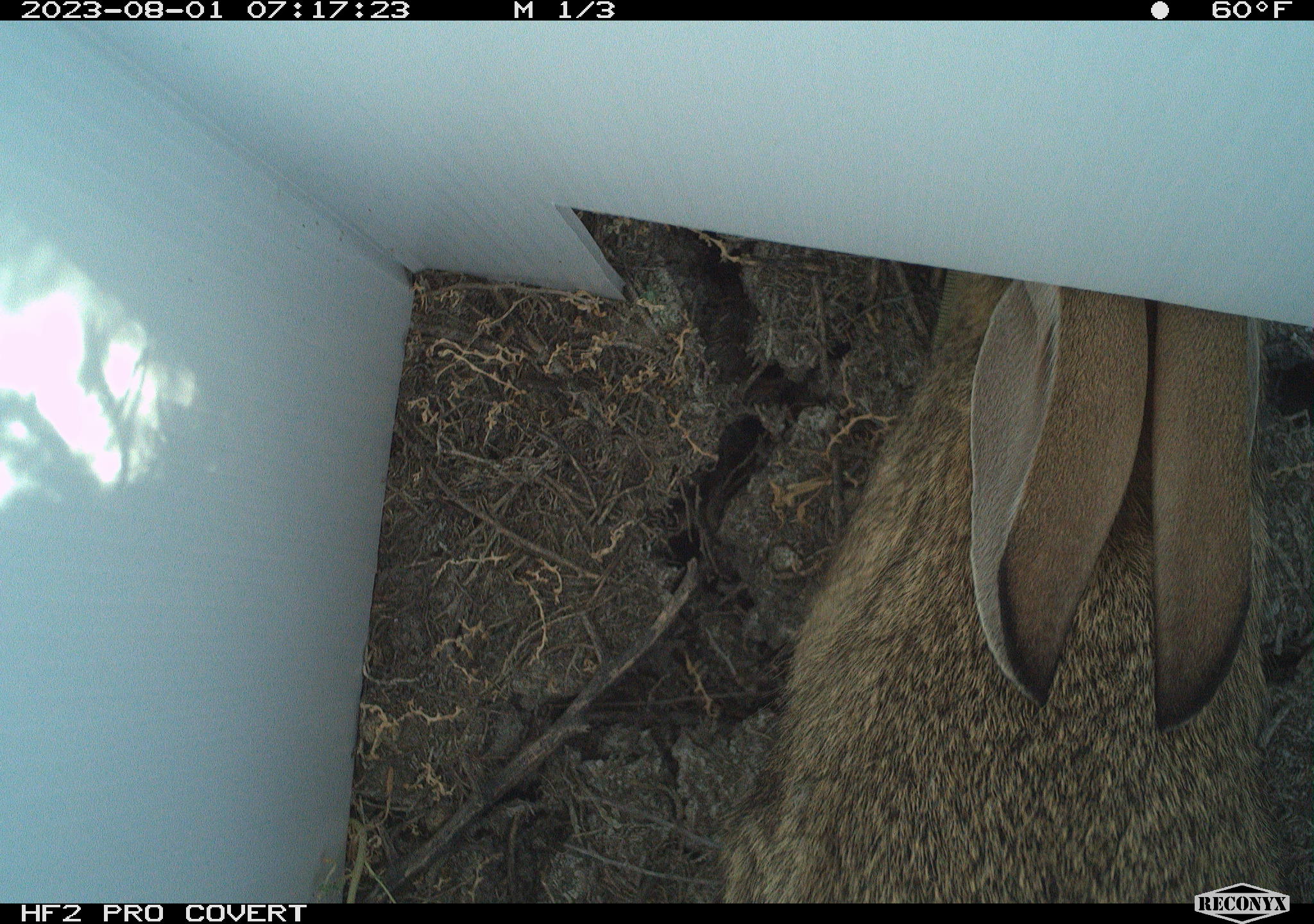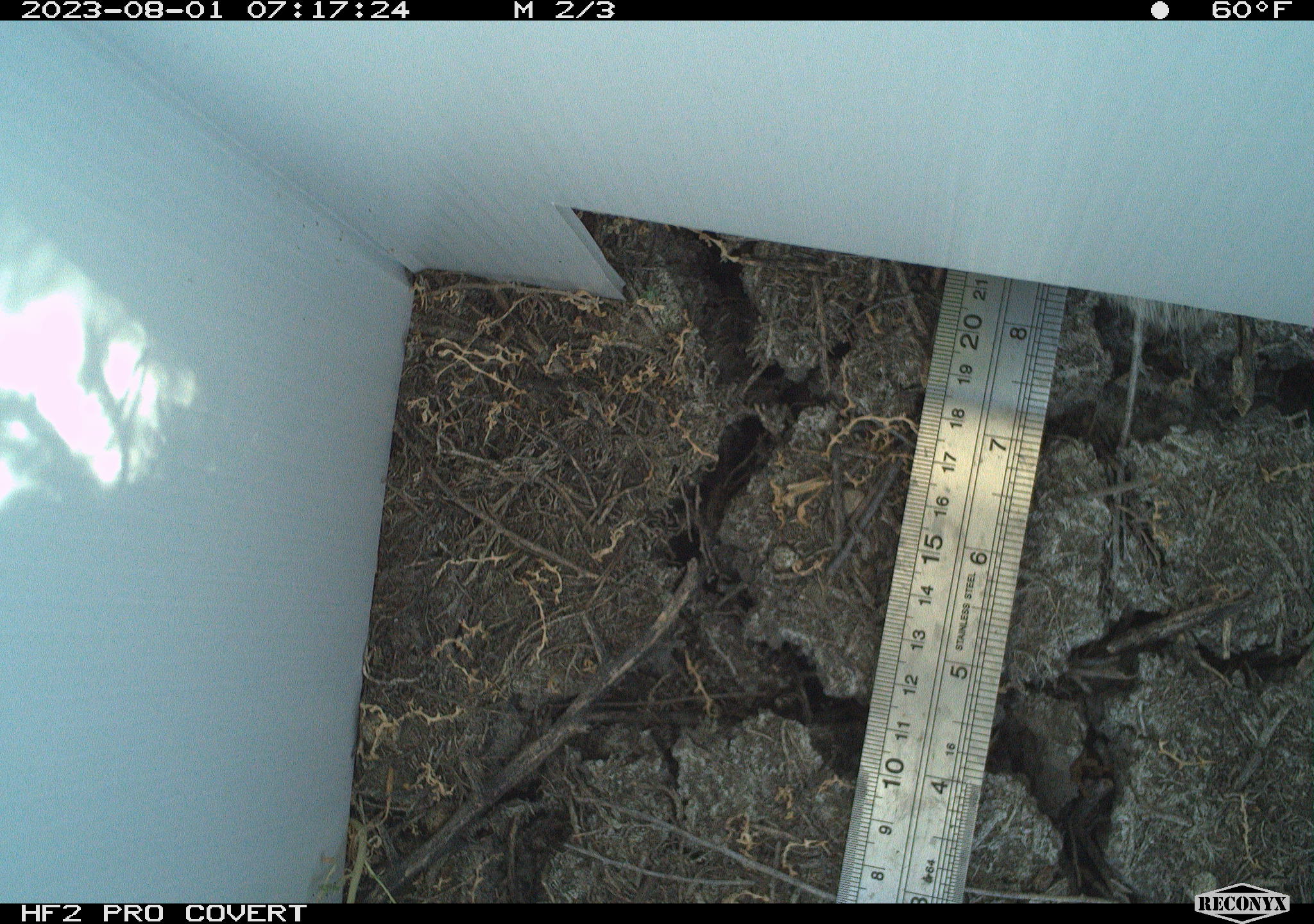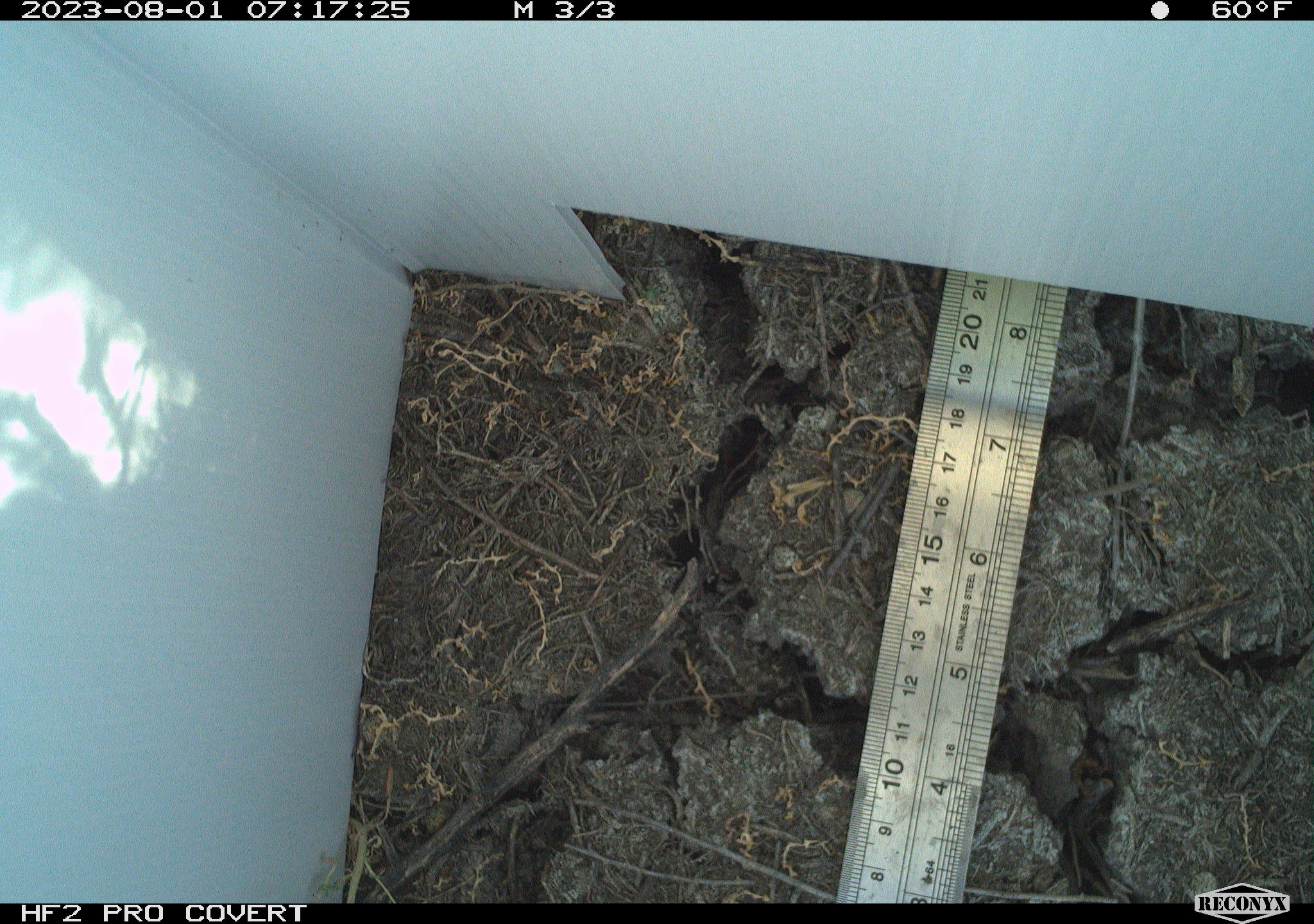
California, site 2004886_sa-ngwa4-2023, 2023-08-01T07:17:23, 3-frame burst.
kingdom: Animalia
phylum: Chordata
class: Mammalia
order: Lagomorpha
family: Leporidae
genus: Sylvilagus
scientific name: Sylvilagus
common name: cottontail rabbits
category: sylvilagus species